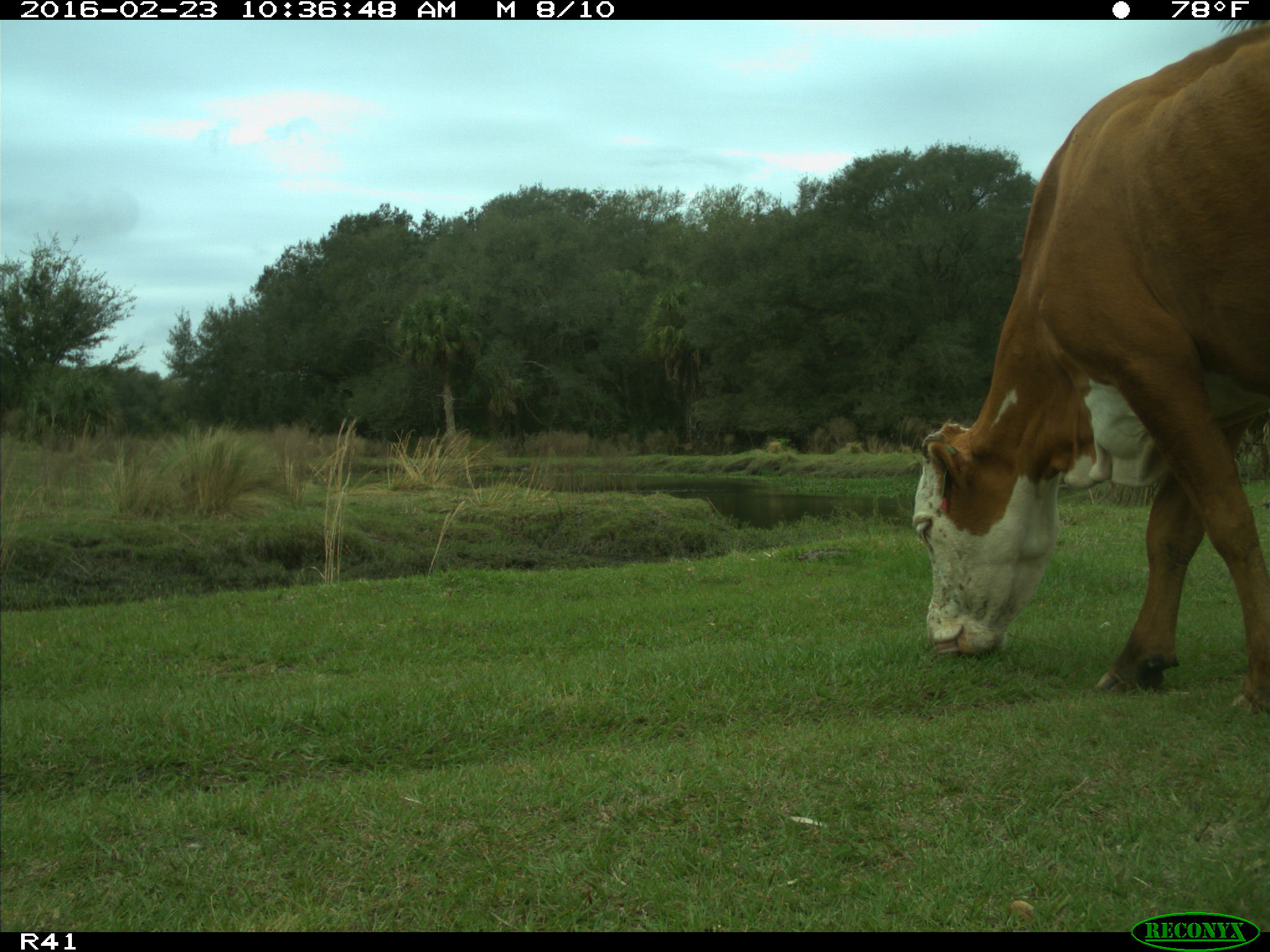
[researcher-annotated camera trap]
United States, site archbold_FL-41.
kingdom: Animalia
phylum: Chordata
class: Mammalia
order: Artiodactyla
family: Bovidae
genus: Bos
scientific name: Bos taurus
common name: domestic cow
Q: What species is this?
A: Bos taurus (domestic cow).